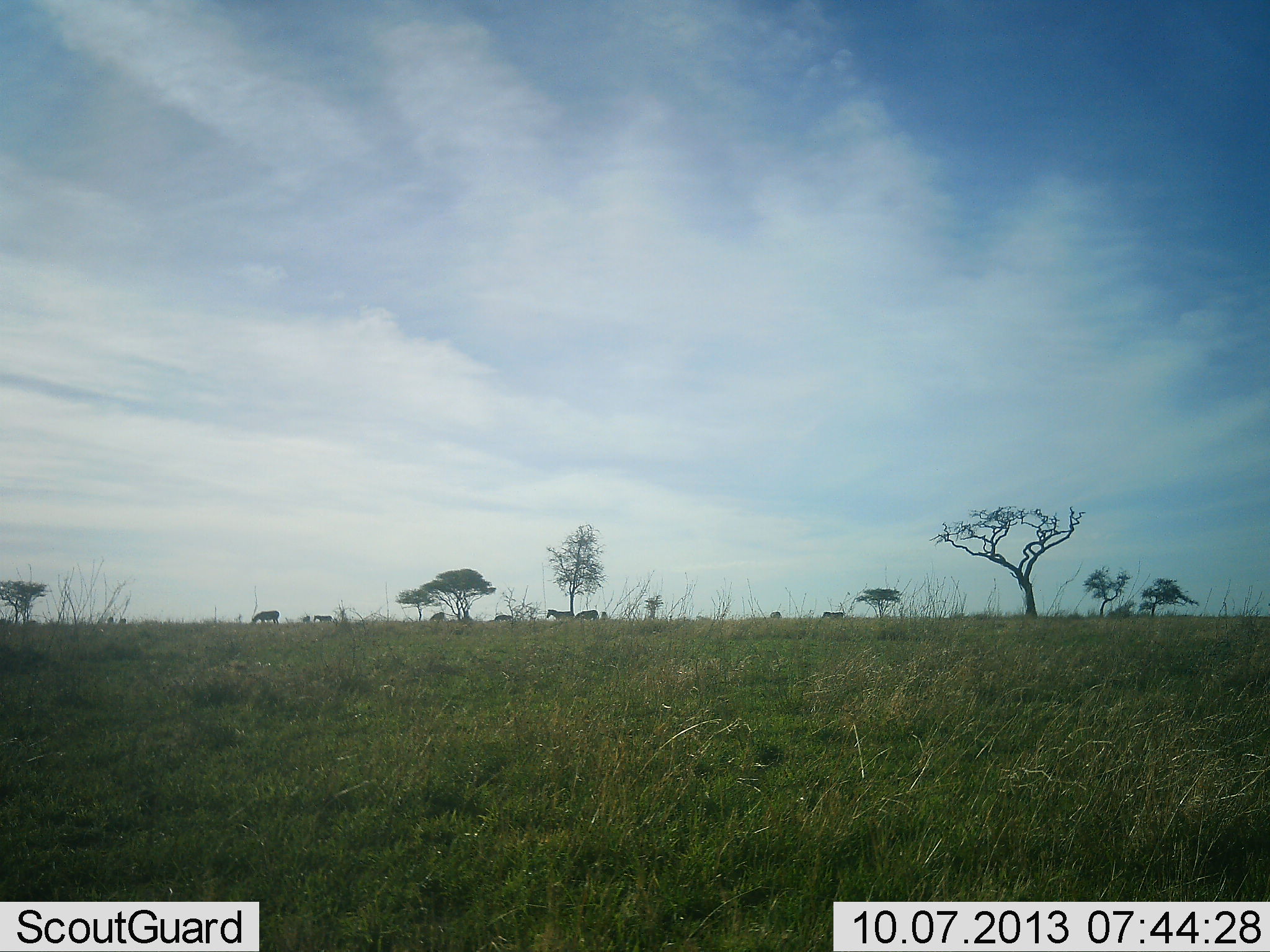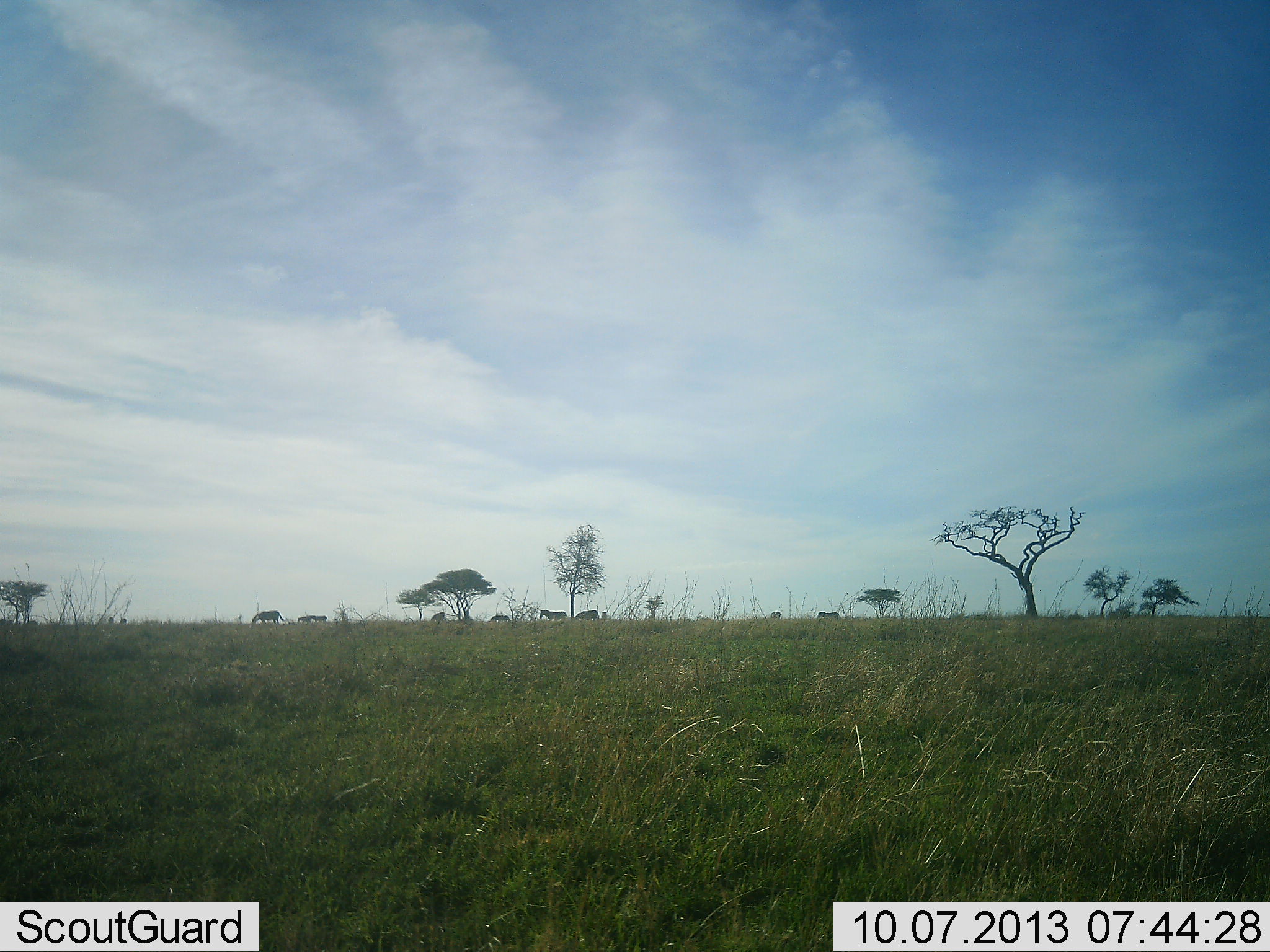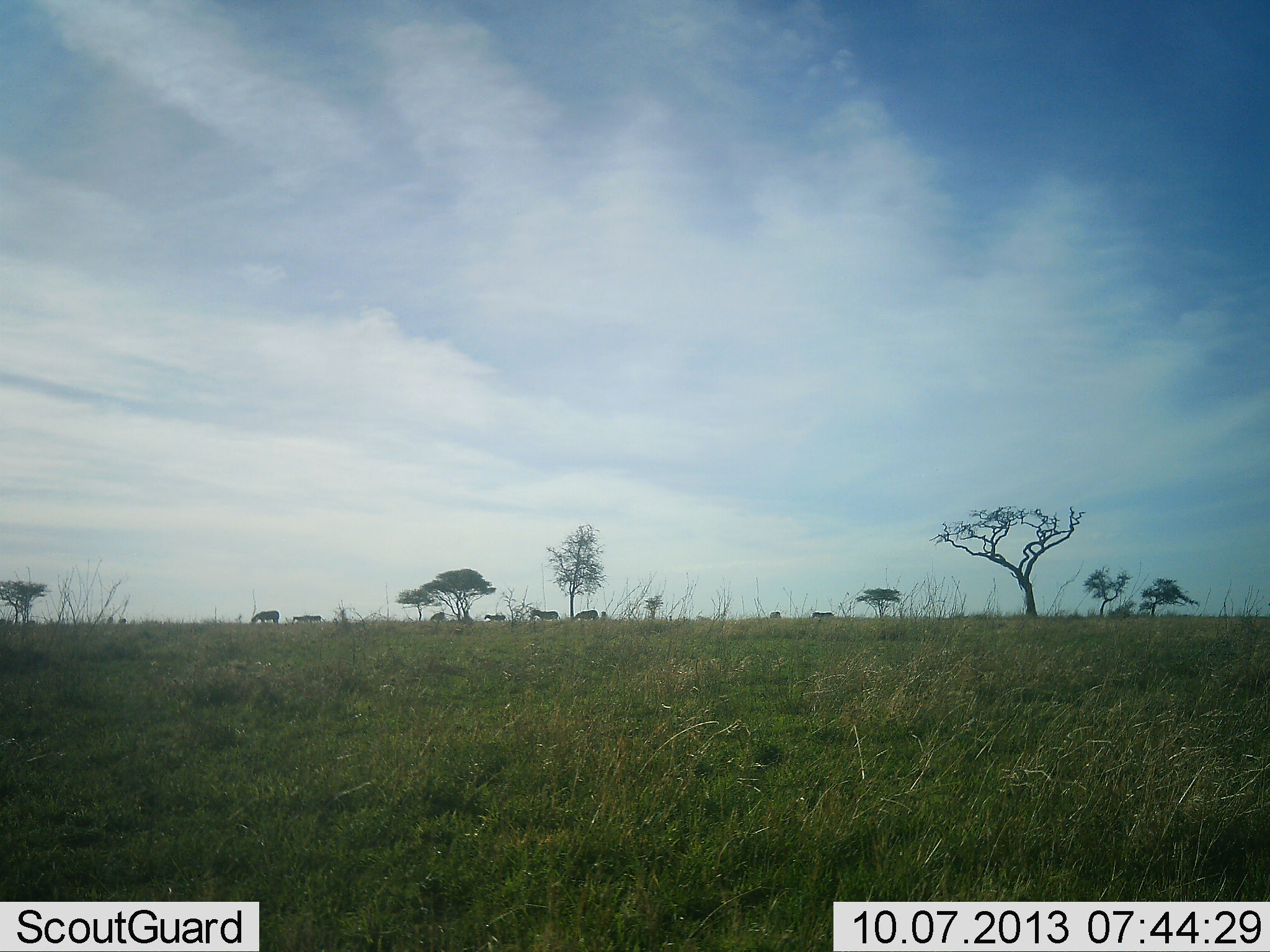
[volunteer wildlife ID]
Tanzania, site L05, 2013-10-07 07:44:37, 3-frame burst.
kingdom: Animalia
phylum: Chordata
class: Mammalia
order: Perissodactyla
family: Equidae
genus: Equus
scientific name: Equus quagga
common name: plains zebra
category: zebra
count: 8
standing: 29%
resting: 0%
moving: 71%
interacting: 7%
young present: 0%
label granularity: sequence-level